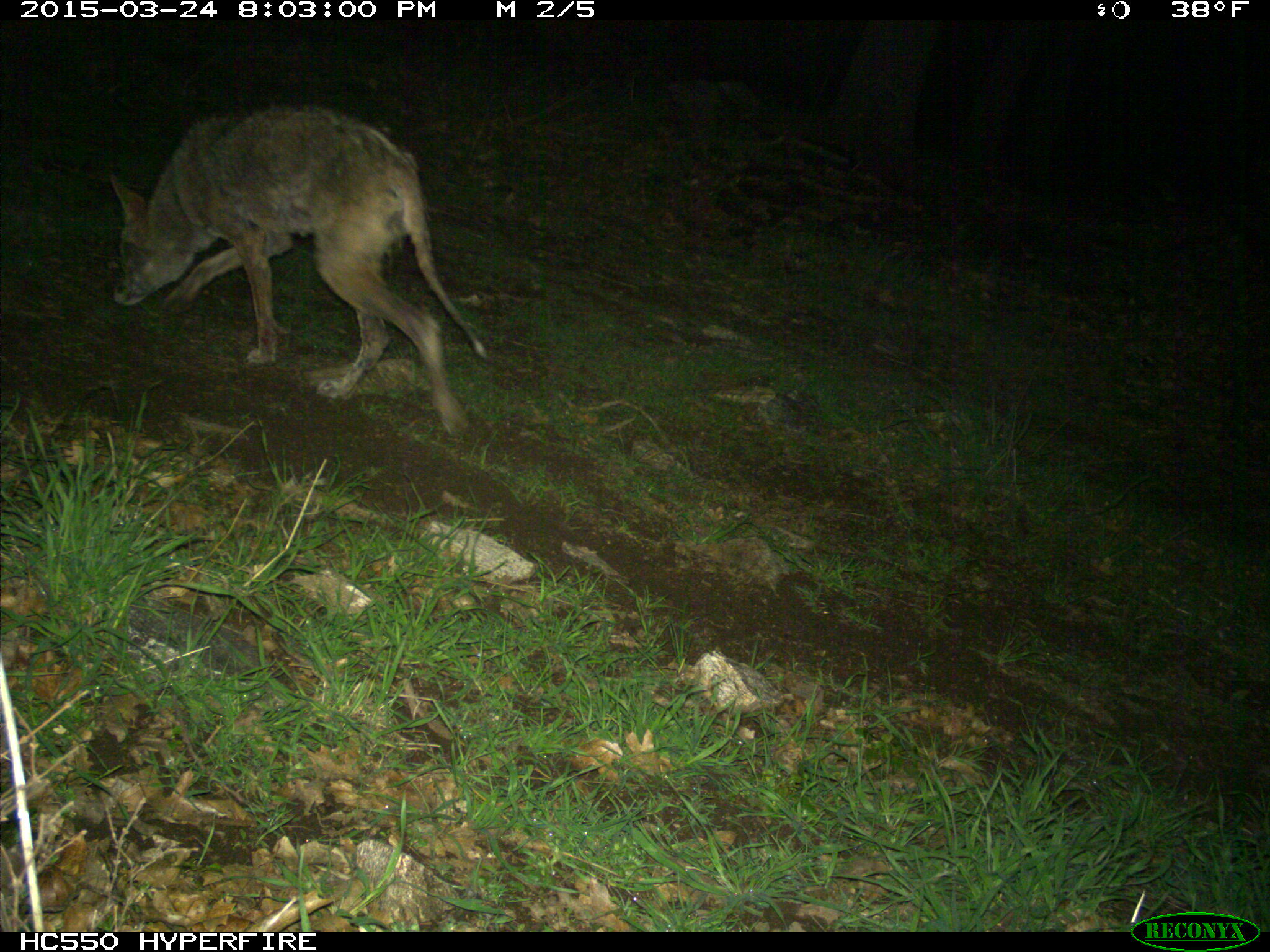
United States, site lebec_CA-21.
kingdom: Animalia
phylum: Chordata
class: Mammalia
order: Carnivora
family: Canidae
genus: Canis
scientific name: Canis latrans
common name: coyote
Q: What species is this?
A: Canis latrans (coyote).